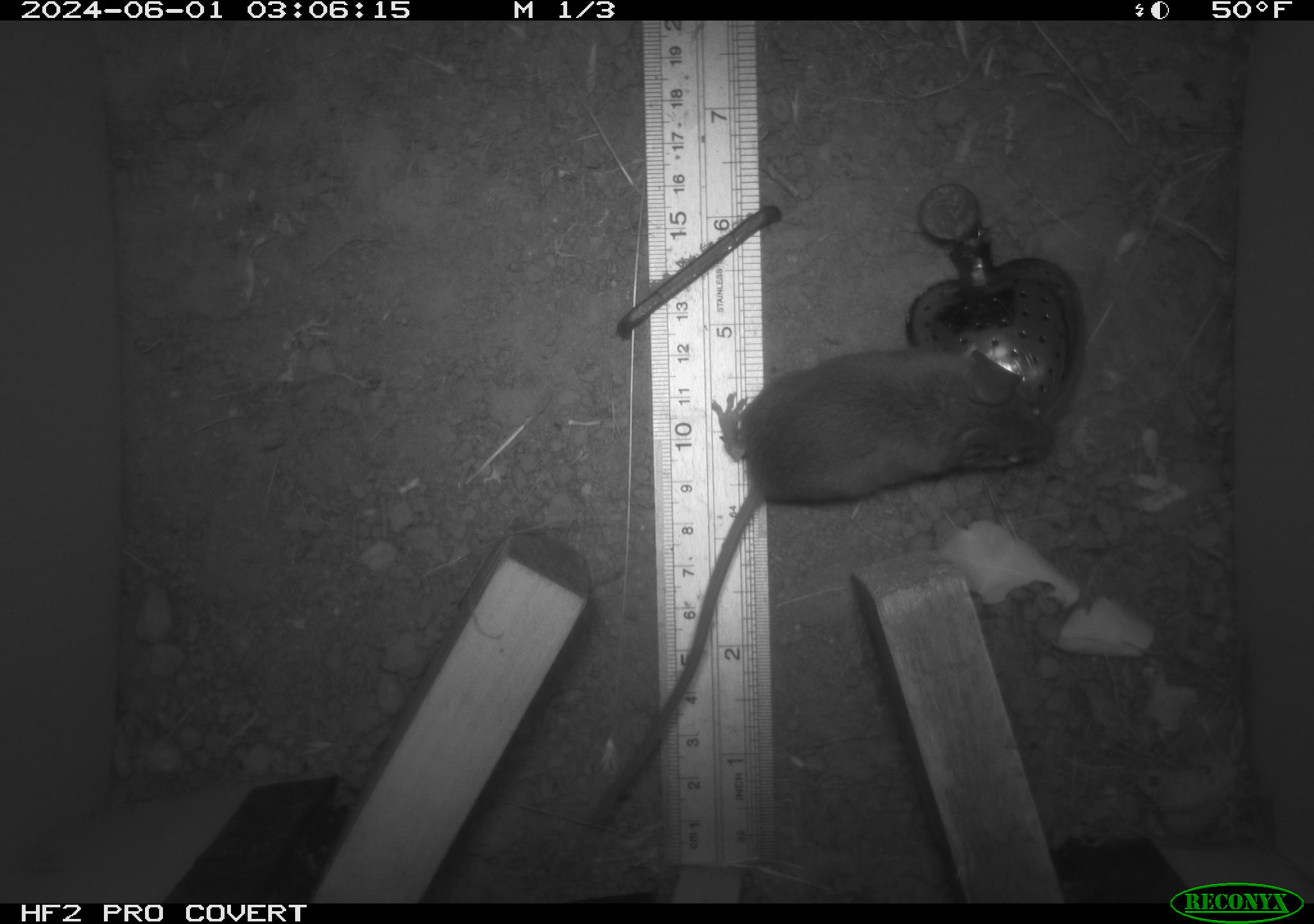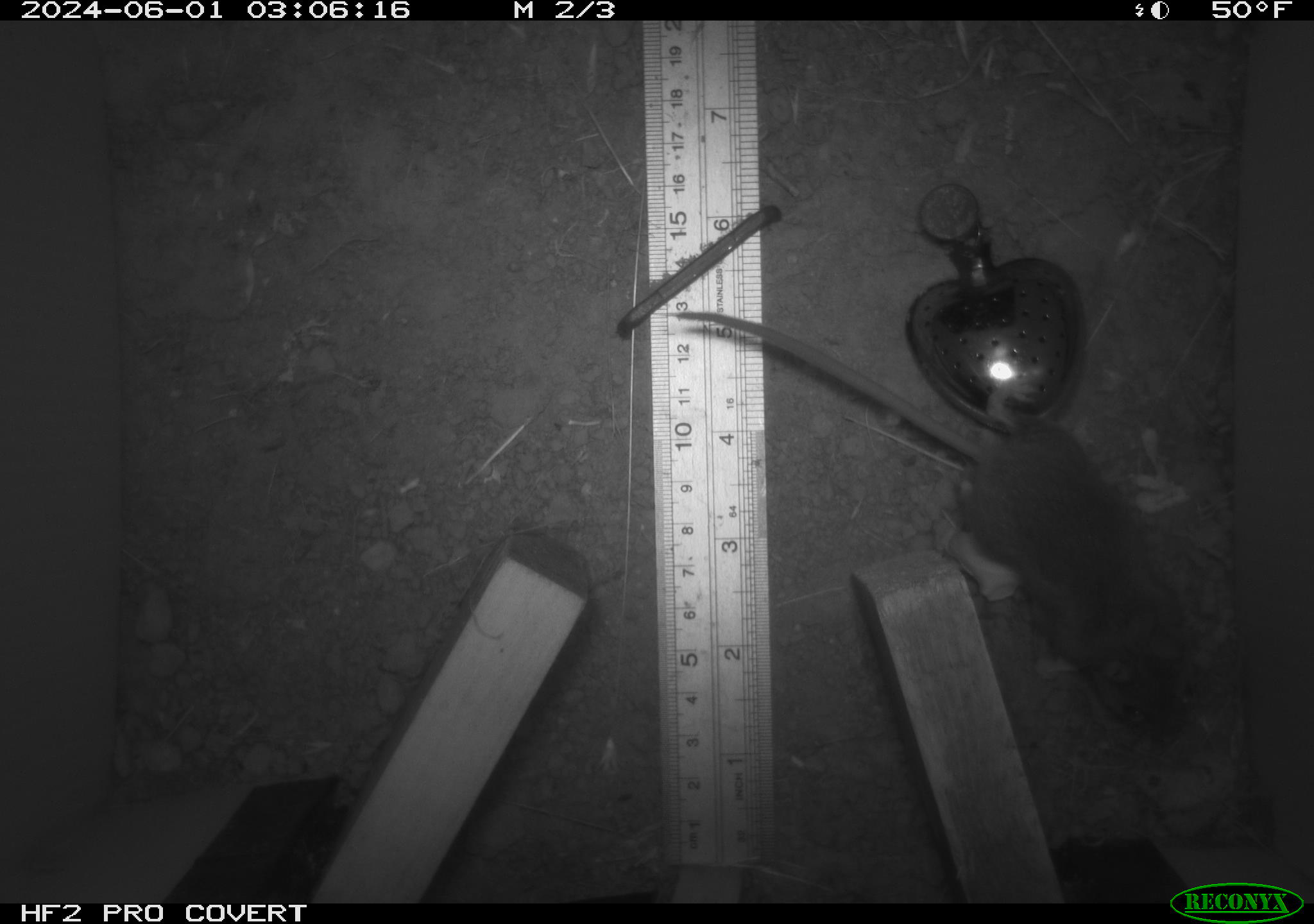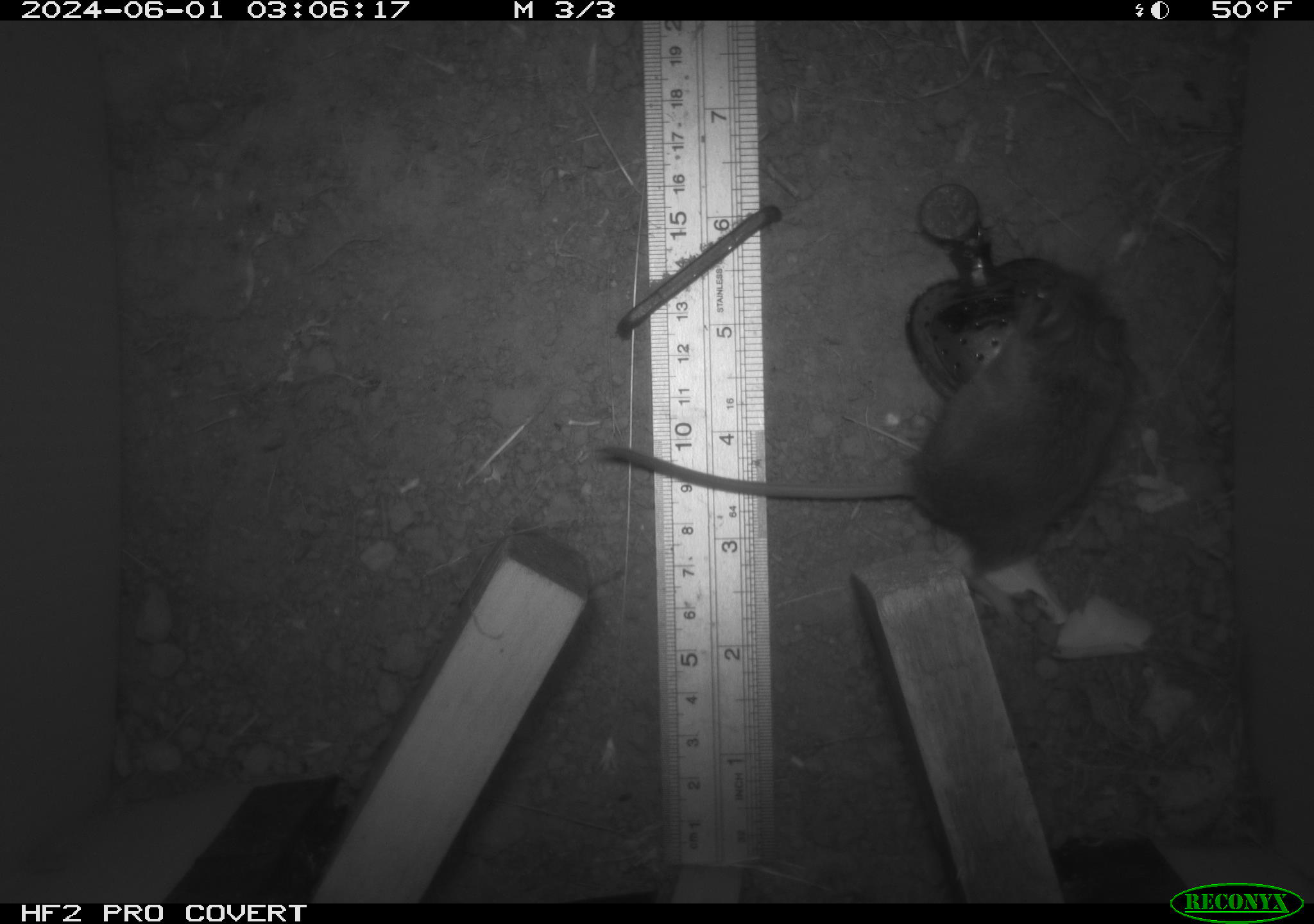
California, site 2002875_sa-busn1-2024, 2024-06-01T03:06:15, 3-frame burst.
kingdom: Animalia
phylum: Chordata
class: Mammalia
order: Rodentia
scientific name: Rodentia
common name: rodent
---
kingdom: Animalia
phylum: Chordata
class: Mammalia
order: Rodentia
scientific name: Rodentia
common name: mouse species